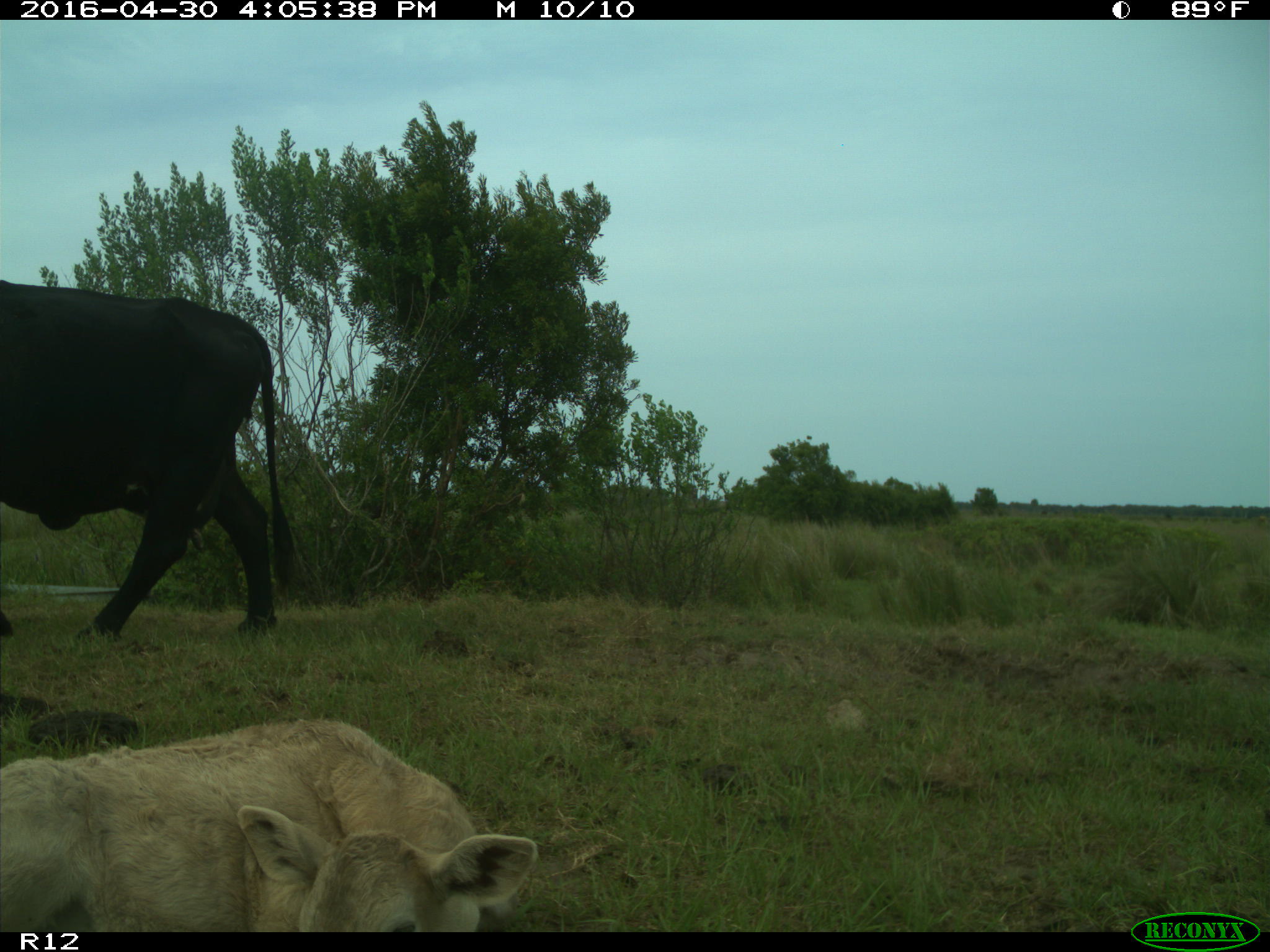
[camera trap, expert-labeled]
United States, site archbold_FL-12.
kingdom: Animalia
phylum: Chordata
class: Mammalia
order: Artiodactyla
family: Bovidae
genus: Bos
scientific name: Bos taurus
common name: domestic cow